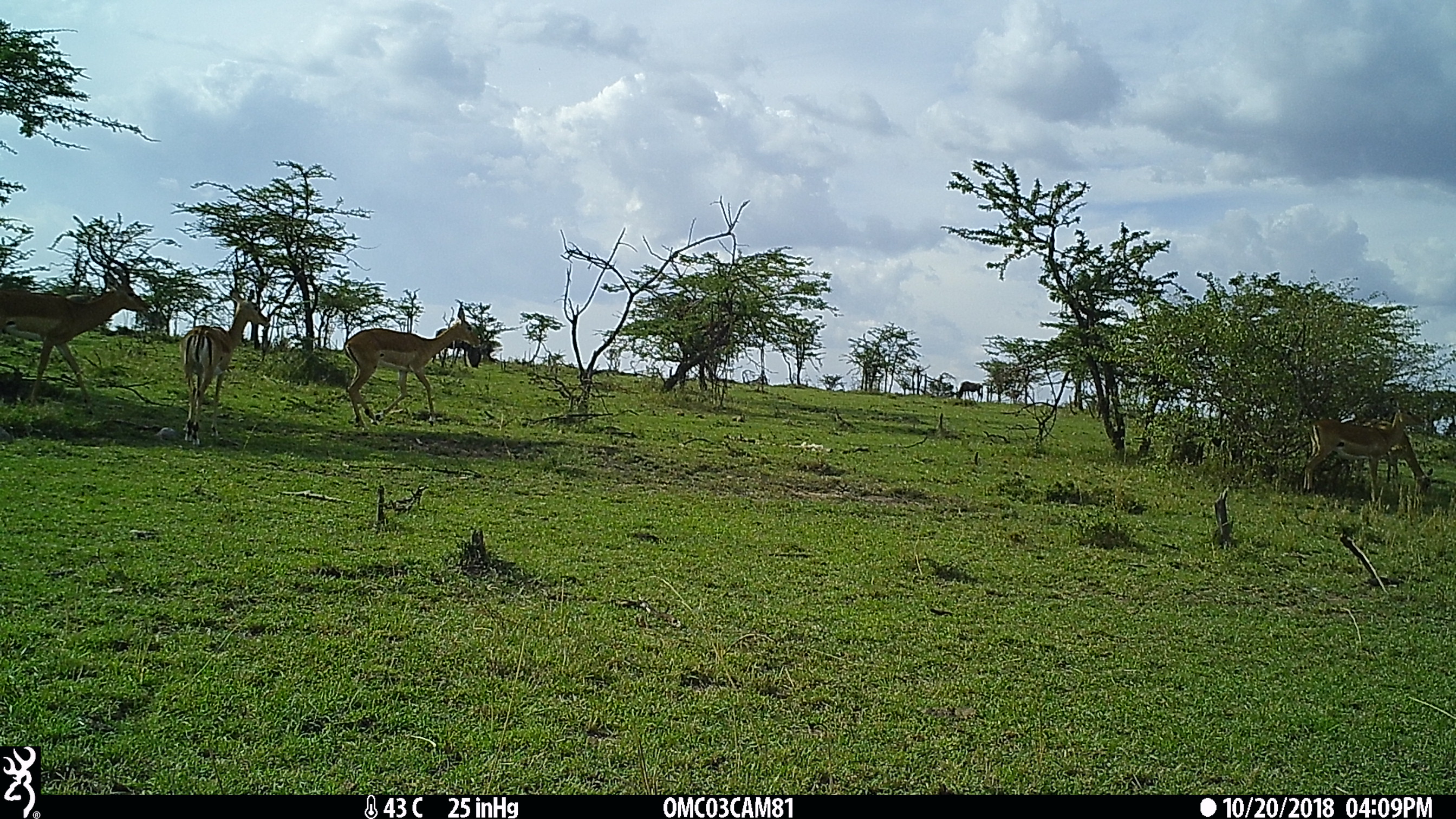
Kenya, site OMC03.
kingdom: Animalia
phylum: Chordata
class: Mammalia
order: Artiodactyla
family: Bovidae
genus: Aepyceros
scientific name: Aepyceros melampus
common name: impala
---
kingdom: Animalia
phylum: Chordata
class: Mammalia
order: Artiodactyla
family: Bovidae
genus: Connochaetes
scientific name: Connochaetes taurinus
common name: blue wildebeest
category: wildebeest